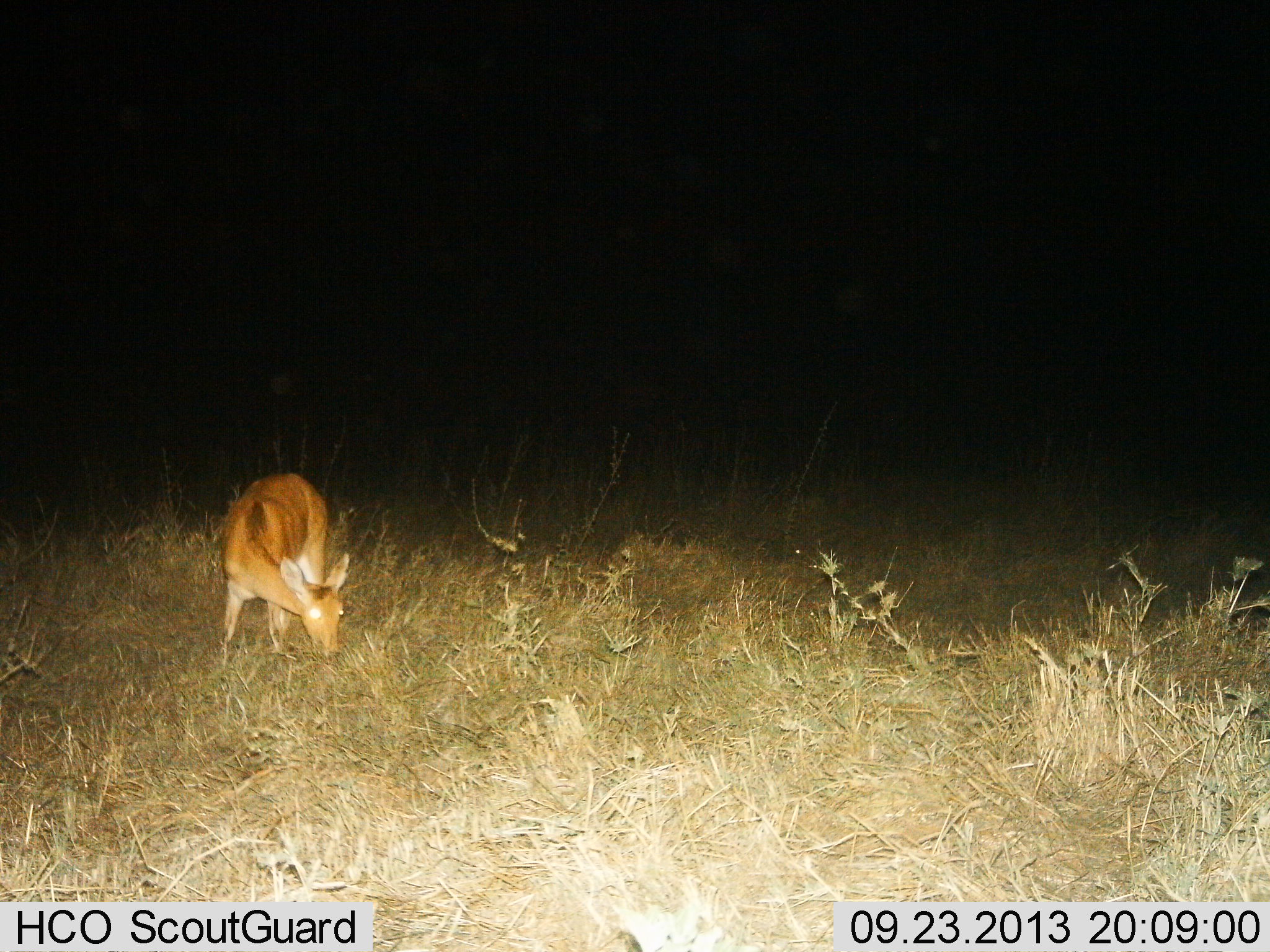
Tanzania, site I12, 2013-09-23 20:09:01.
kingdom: Animalia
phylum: Chordata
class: Mammalia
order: Artiodactyla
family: Bovidae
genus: Redunca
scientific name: Redunca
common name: reedbuck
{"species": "reedbuck (Redunca)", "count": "1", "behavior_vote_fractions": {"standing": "20%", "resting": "0%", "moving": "0%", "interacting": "0%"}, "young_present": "0%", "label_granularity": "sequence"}